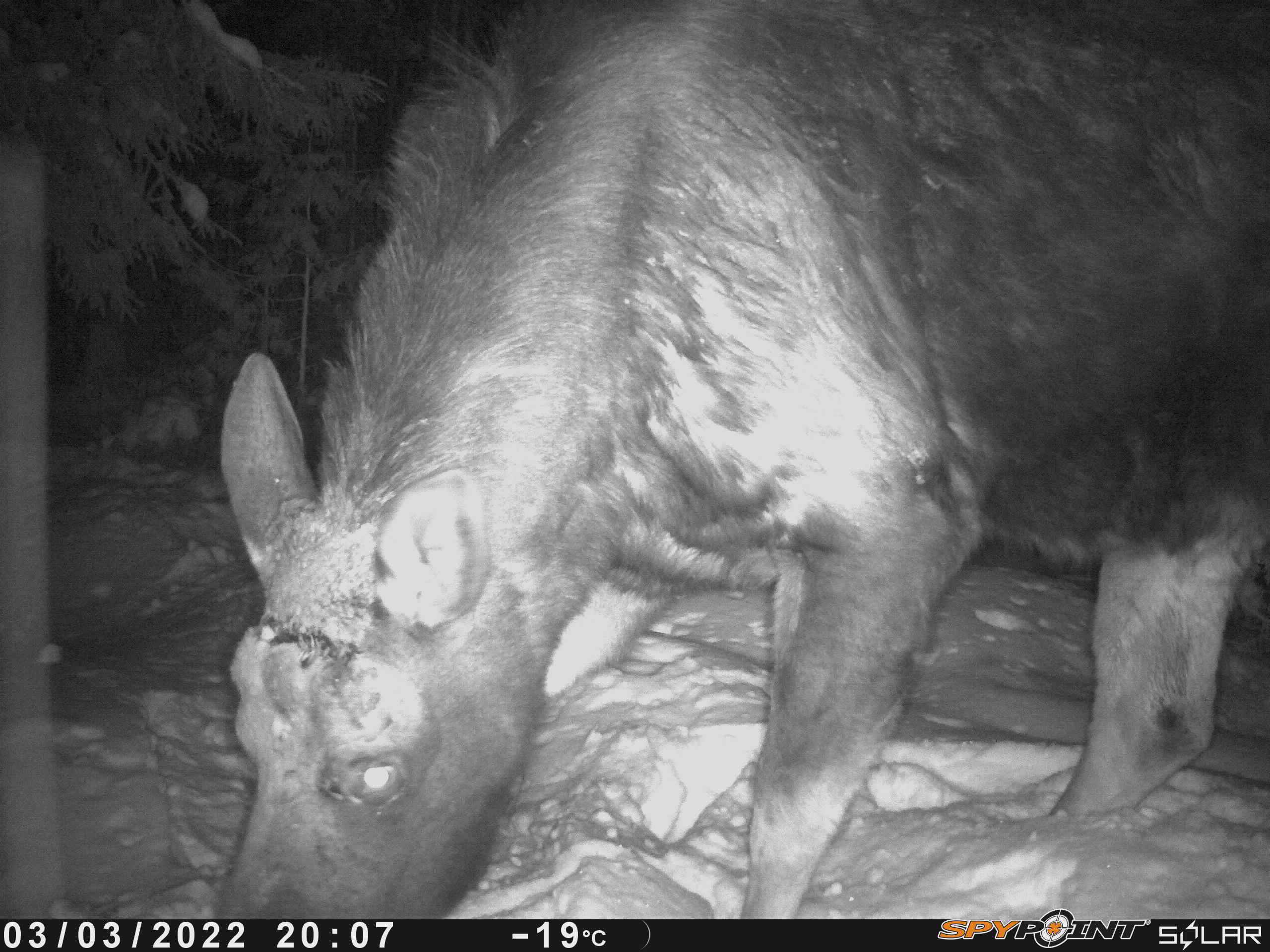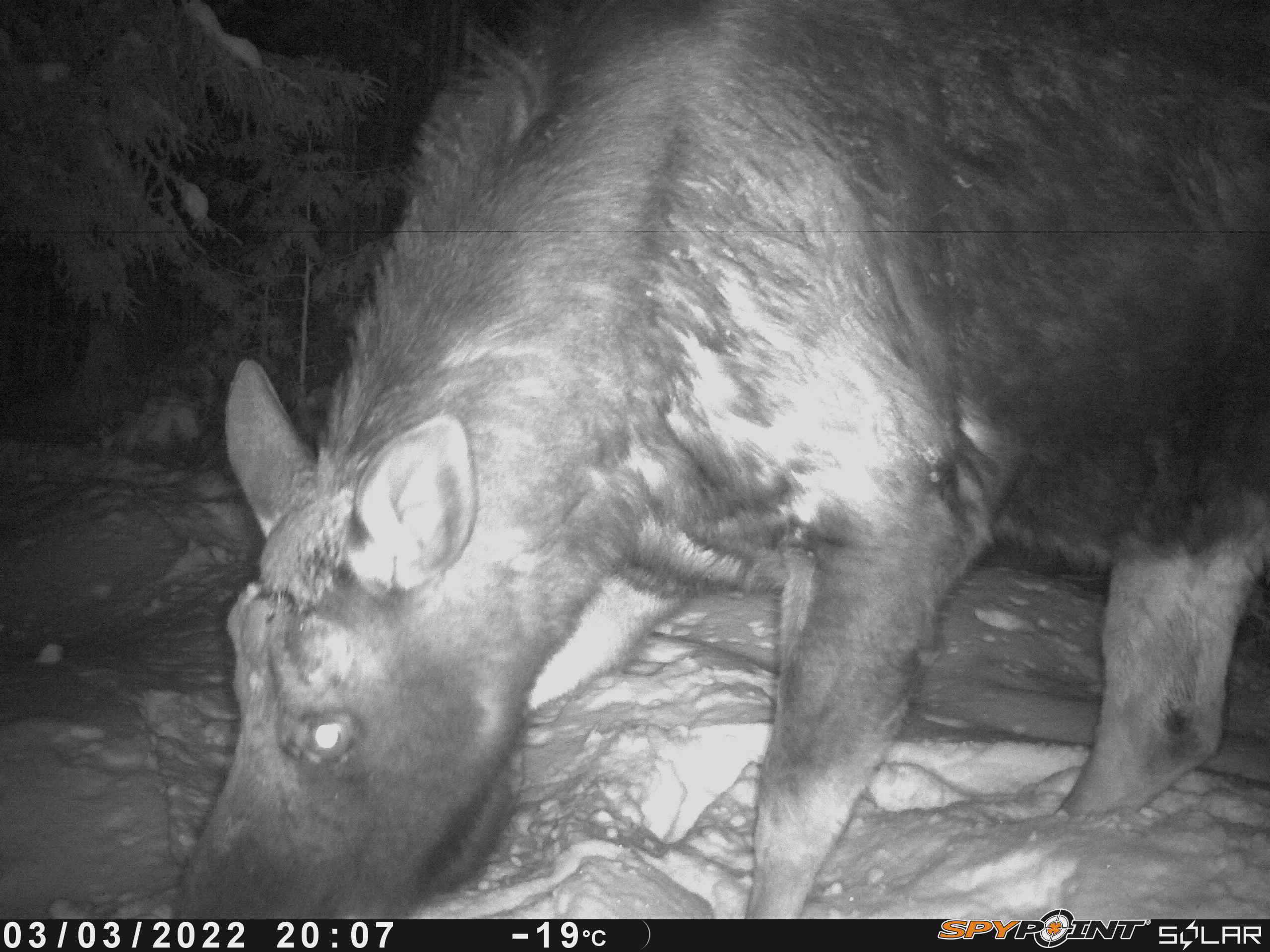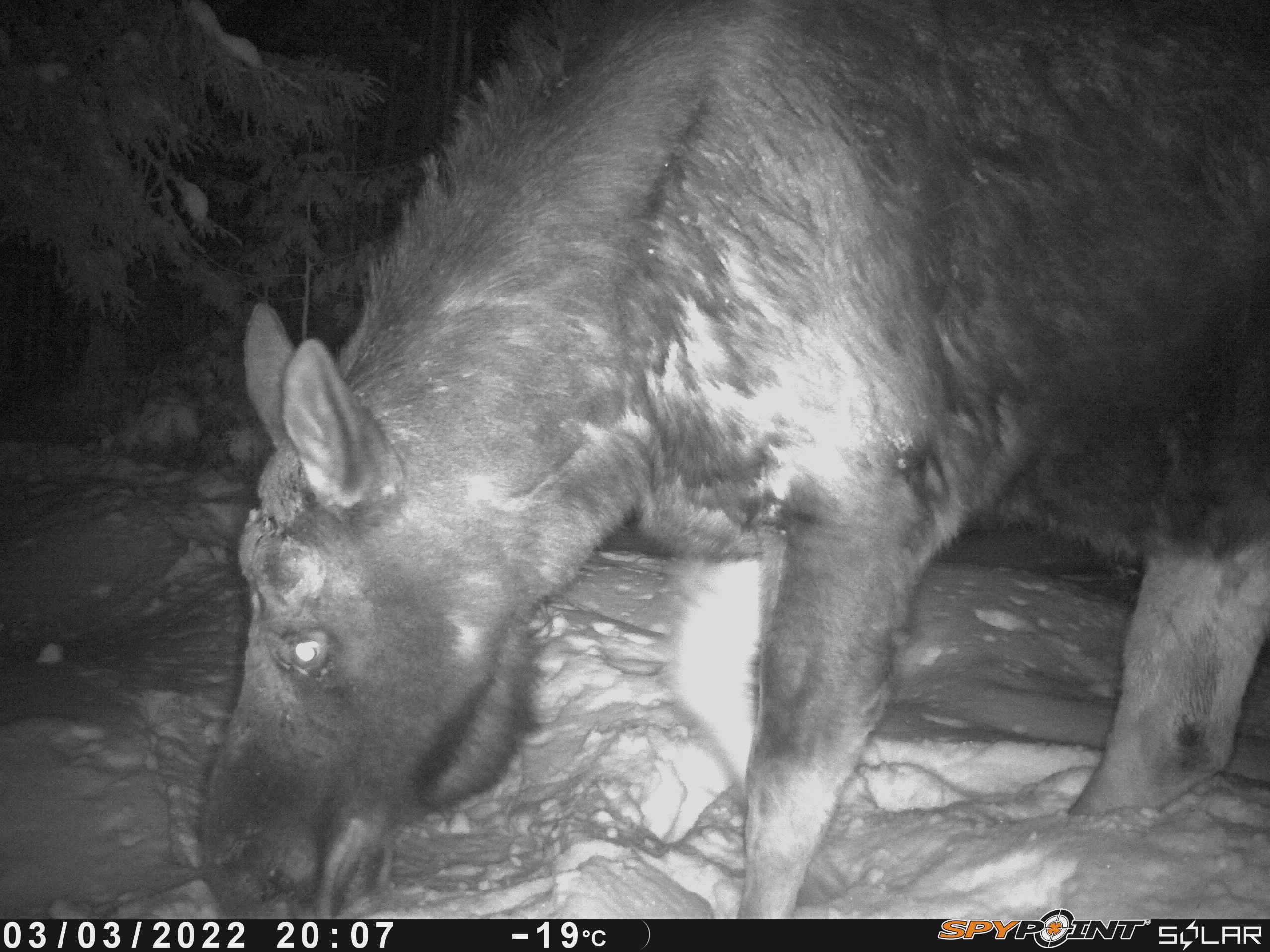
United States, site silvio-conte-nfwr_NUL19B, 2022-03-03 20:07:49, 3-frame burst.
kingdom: Animalia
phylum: Chordata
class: Mammalia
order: Artiodactyla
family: Cervidae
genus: Alces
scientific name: Alces alces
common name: moose